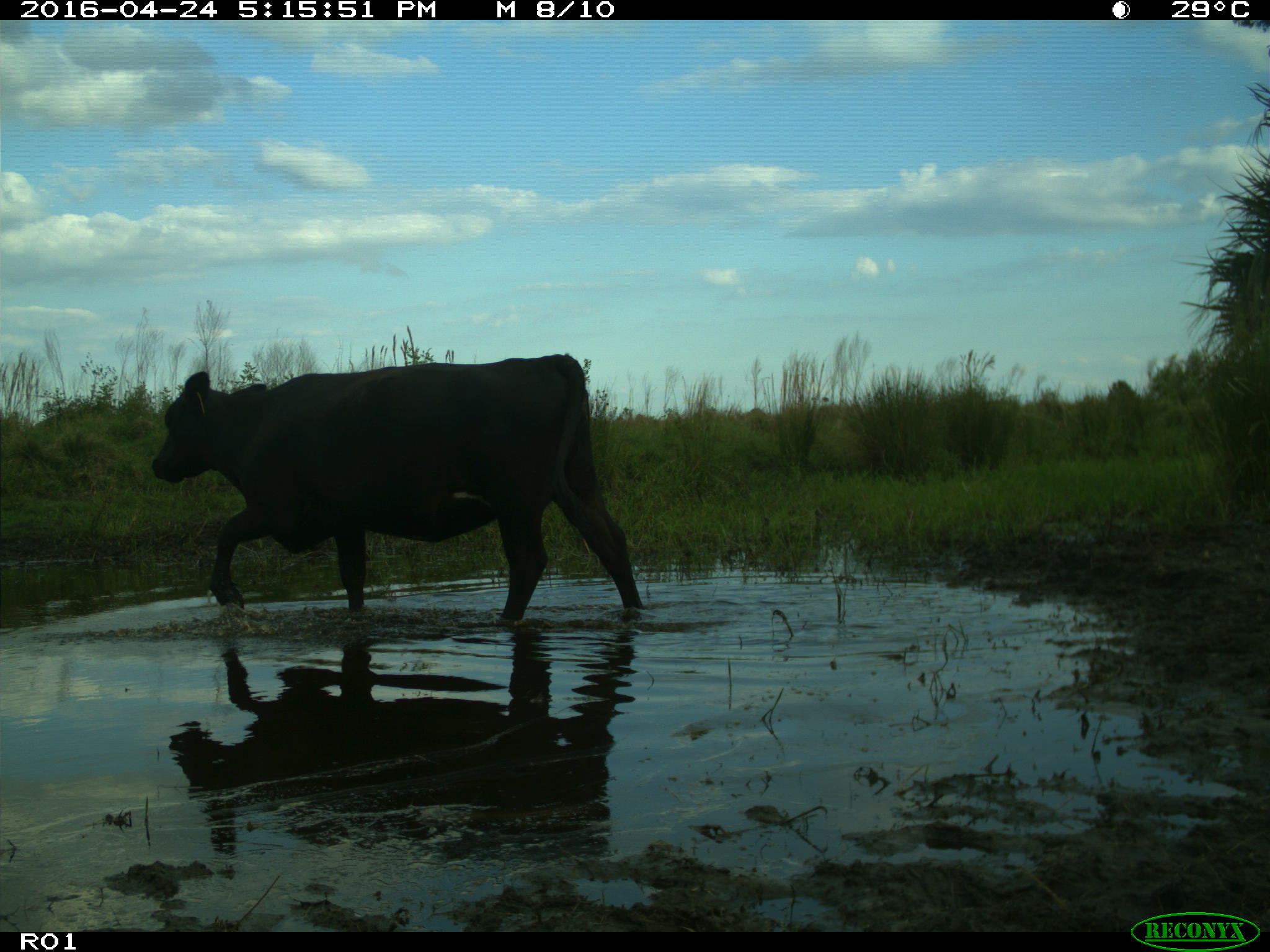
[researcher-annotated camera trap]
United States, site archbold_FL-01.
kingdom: Animalia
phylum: Chordata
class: Mammalia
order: Artiodactyla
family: Bovidae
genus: Bos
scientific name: Bos taurus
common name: domestic cow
Bos taurus (domestic cow).